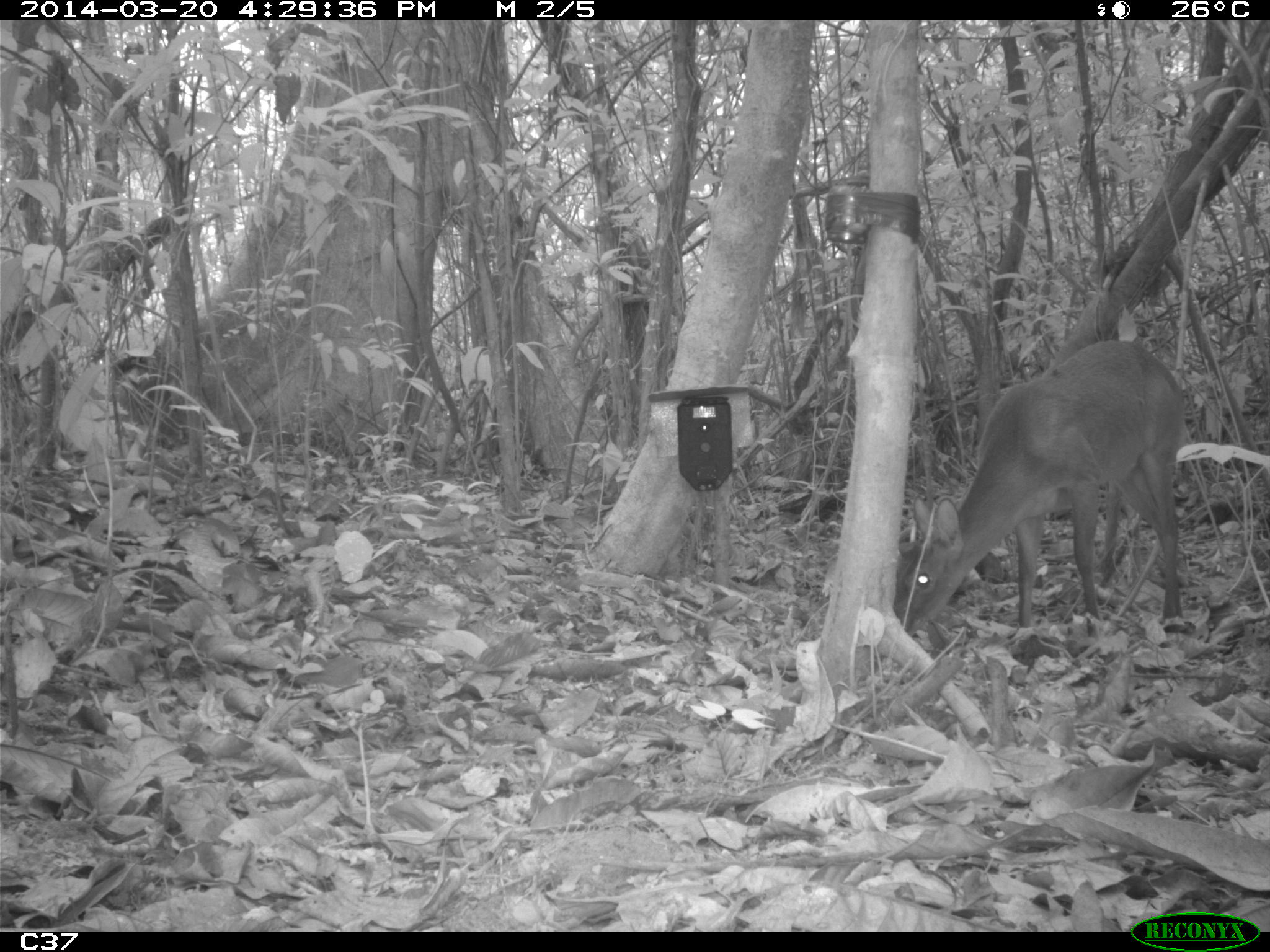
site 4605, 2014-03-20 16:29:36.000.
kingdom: Animalia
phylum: Chordata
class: Mammalia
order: Artiodactyla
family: Cervidae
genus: Mazama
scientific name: Mazama americana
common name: red brocket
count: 1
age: adult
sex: male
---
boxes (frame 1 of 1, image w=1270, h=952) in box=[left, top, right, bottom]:
mazama americana: box=[891, 338, 1189, 633]